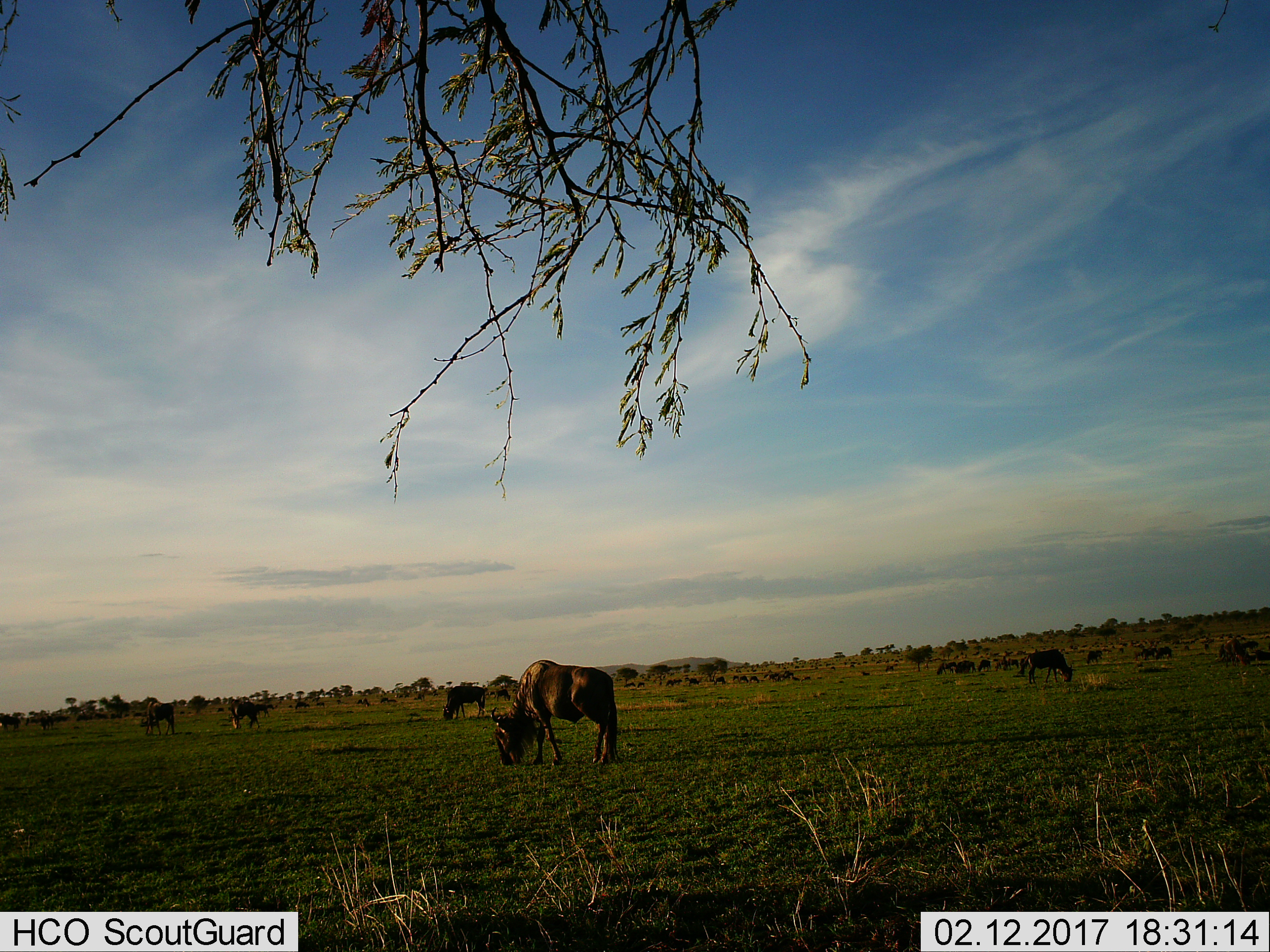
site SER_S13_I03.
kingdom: Animalia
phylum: Chordata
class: Mammalia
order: Artiodactyla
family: Bovidae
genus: Connochaetes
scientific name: Connochaetes taurinus taurinus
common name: blue wildebeest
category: wildebeestblue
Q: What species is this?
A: Wildebeestblue (blue wildebeest) (Connochaetes taurinus taurinus).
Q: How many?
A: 51+.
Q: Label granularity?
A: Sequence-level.